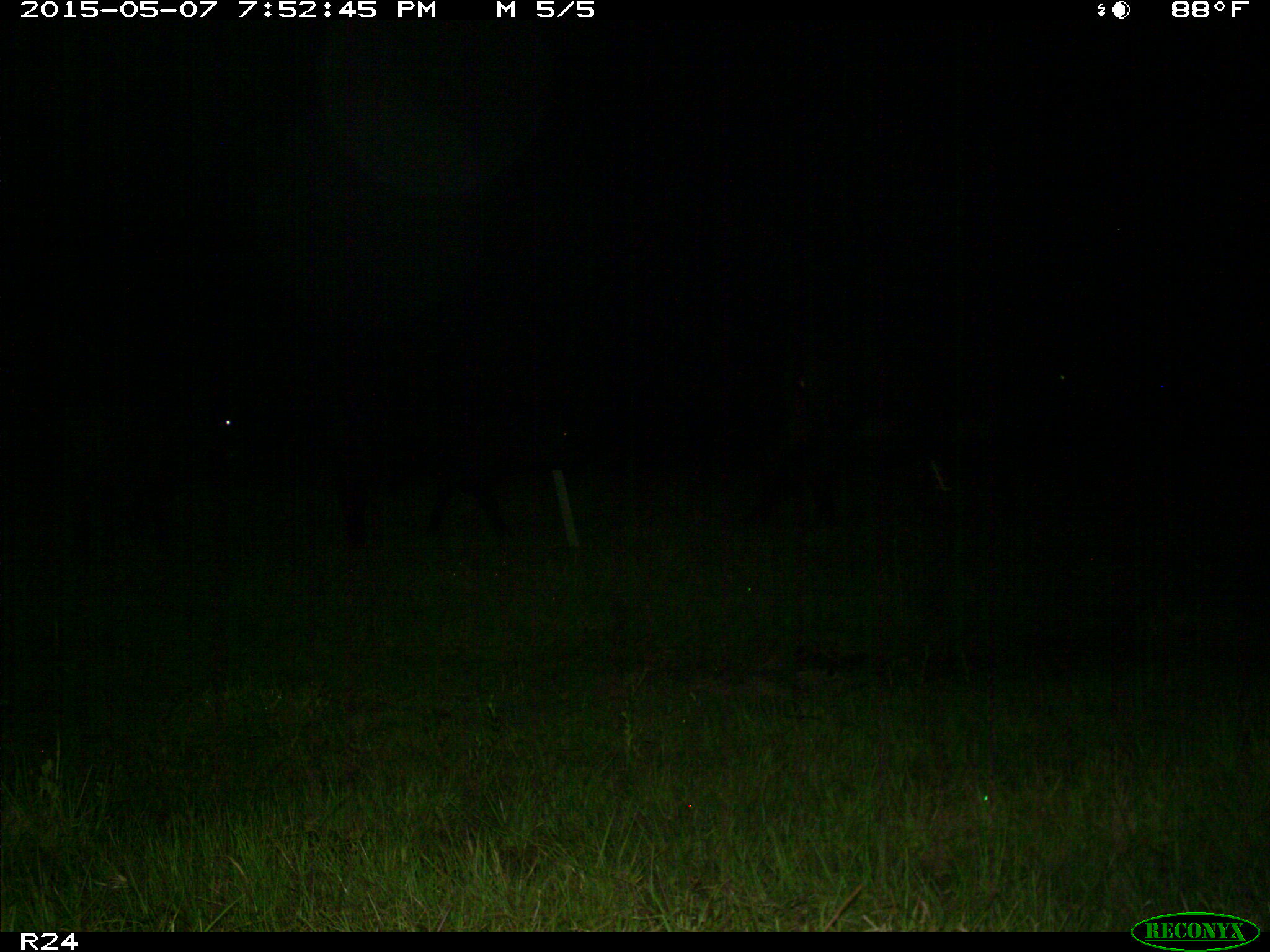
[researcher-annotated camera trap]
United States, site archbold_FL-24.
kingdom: Animalia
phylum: Chordata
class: Mammalia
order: Artiodactyla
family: Bovidae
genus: Bos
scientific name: Bos taurus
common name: domestic cow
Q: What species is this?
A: Bos taurus (domestic cow).